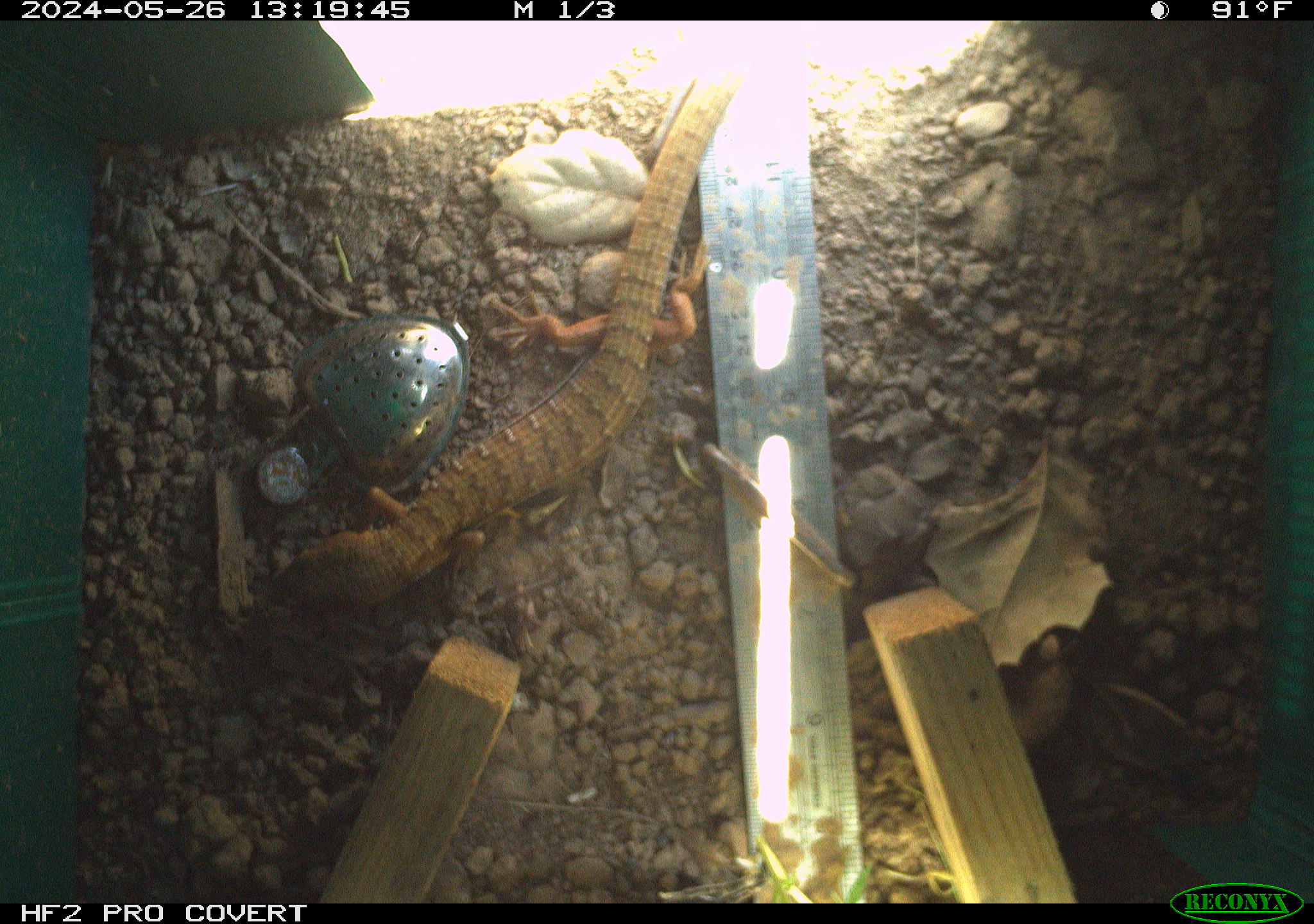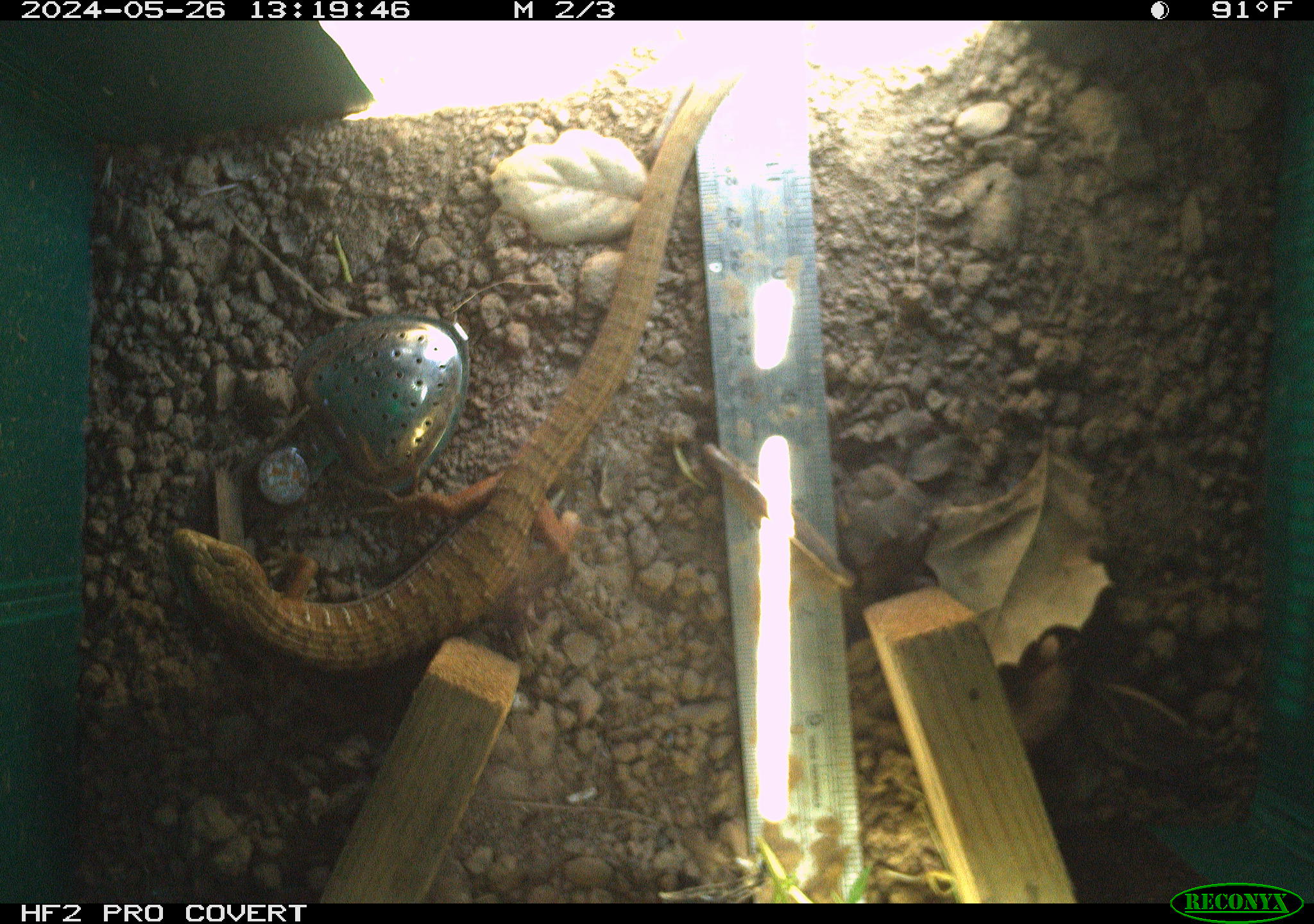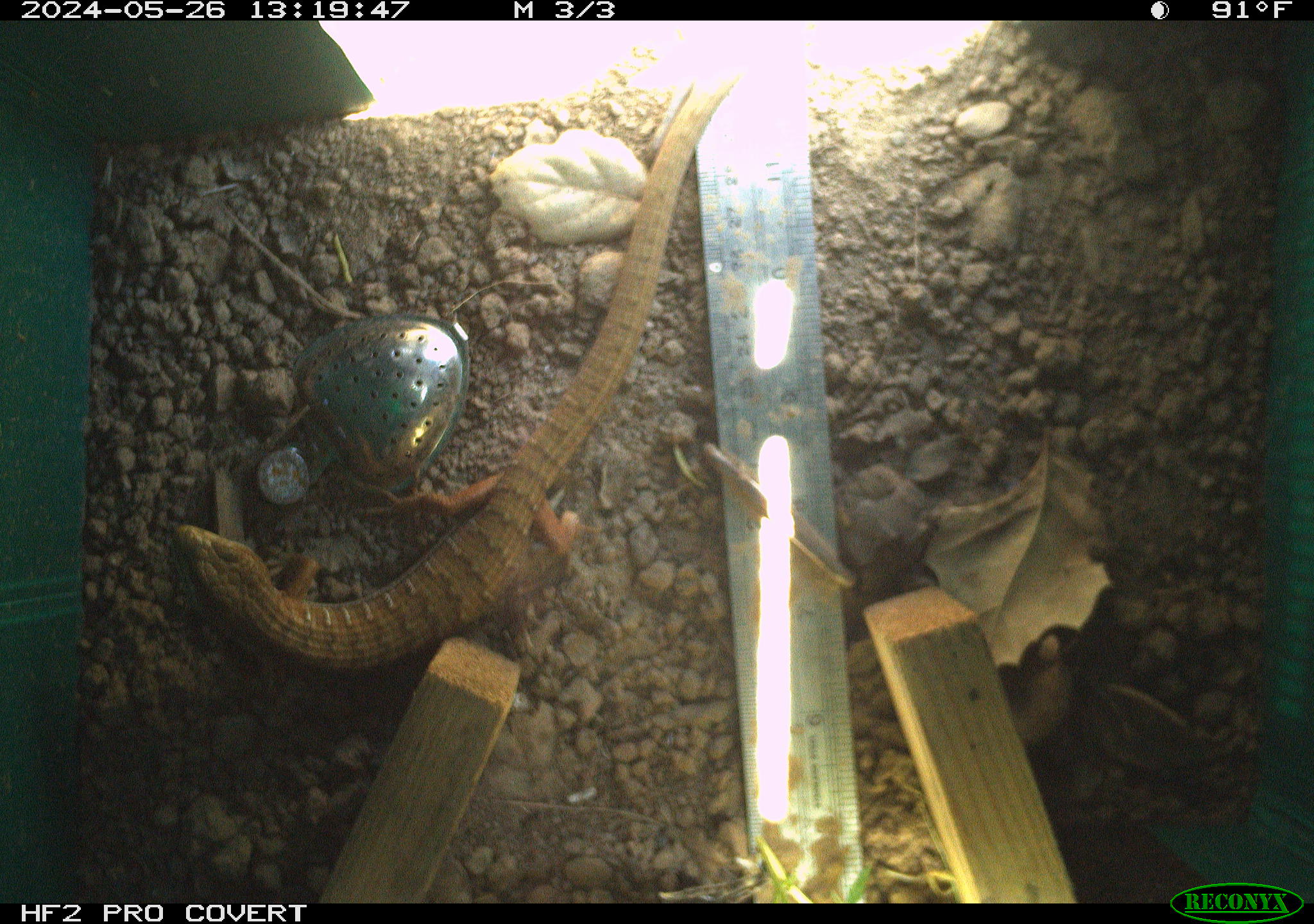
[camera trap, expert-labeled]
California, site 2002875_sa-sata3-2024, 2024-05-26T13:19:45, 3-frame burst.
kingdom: Animalia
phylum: Chordata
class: Reptilia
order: Squamata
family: Anguidae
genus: Elgaria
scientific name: Elgaria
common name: alligator lizards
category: elgaria species